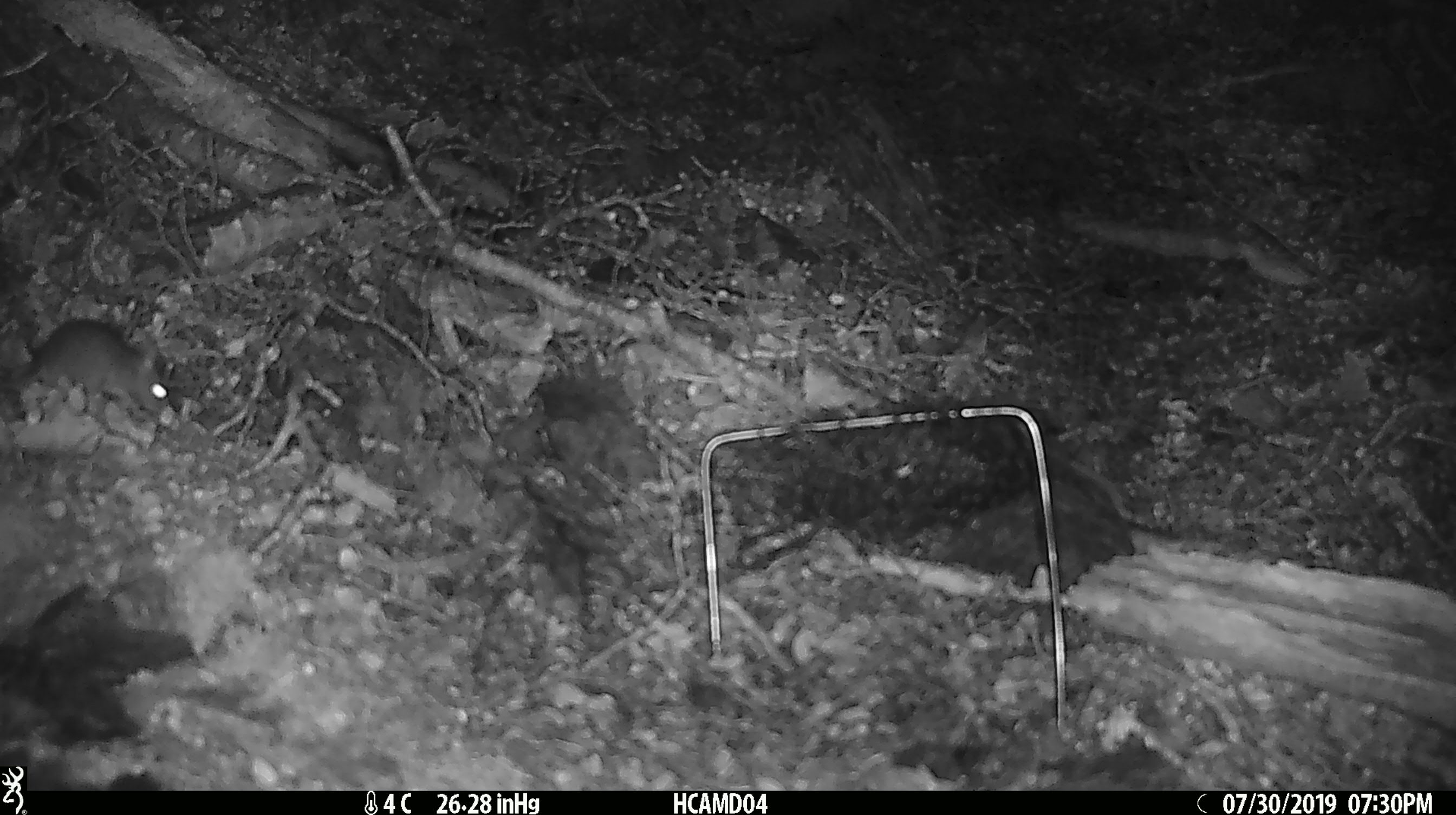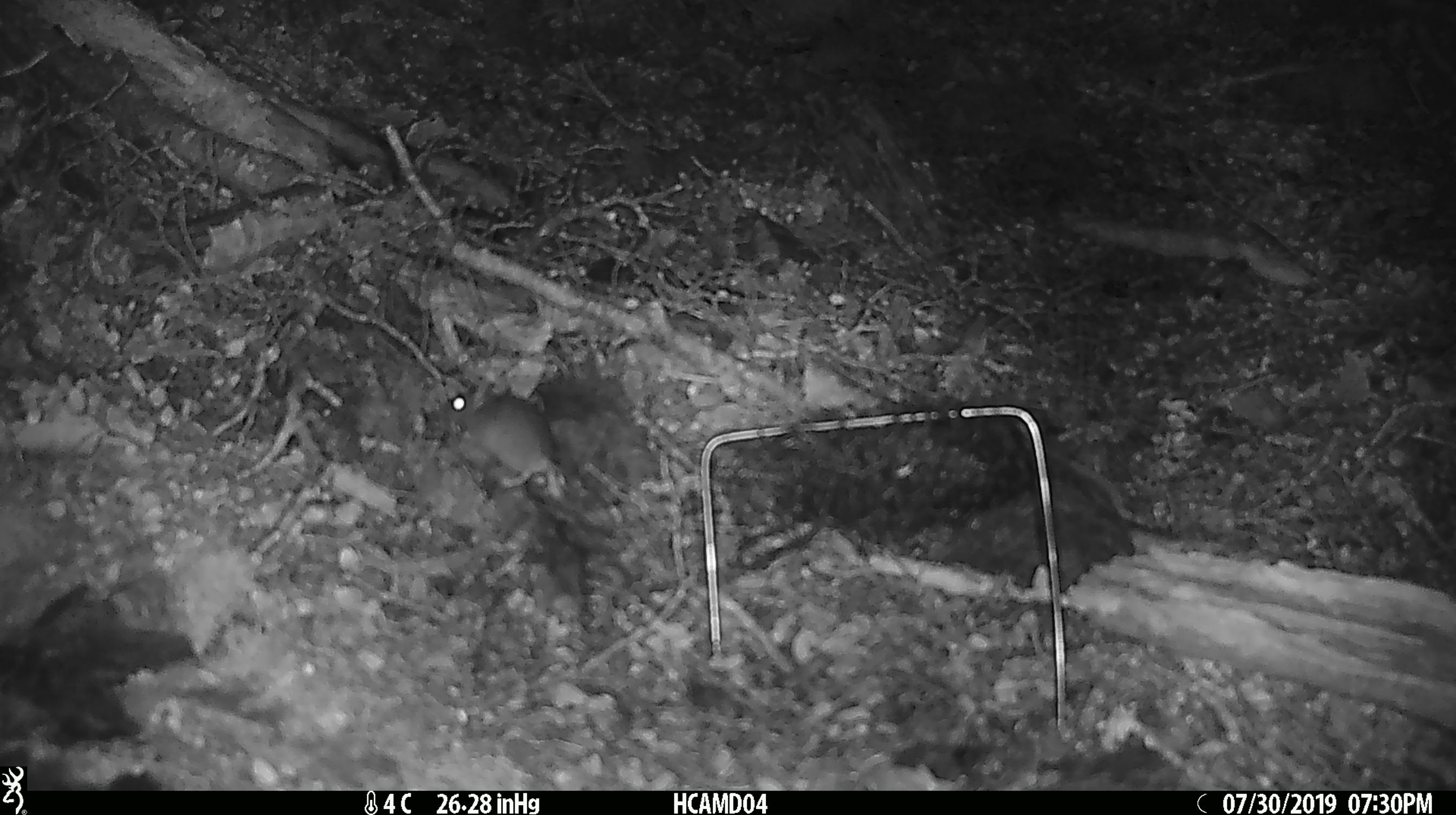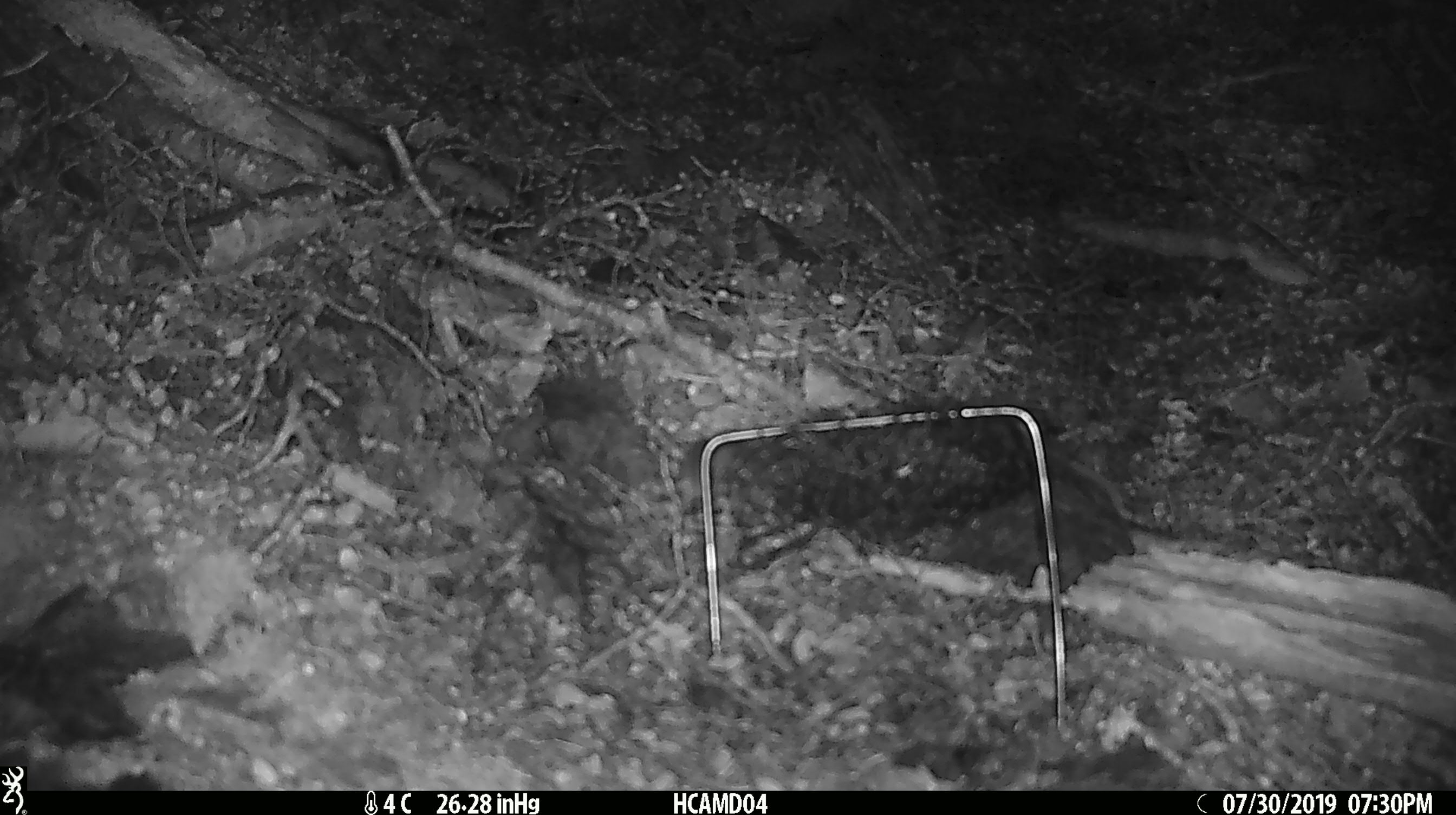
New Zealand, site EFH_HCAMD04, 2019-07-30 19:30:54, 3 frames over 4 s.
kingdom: Animalia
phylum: Chordata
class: Mammalia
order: Rodentia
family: Muridae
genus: Mus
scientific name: Mus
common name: mouse